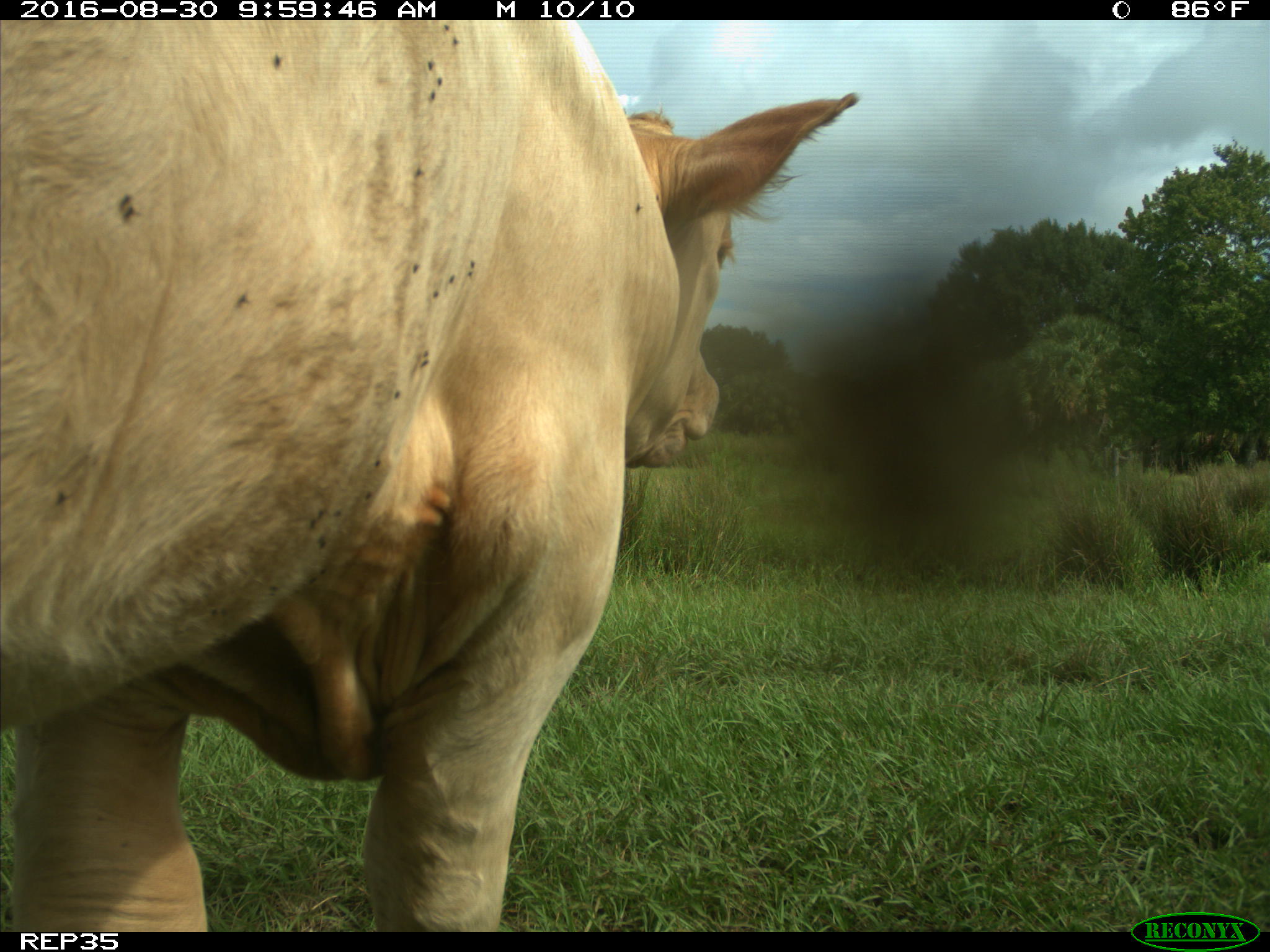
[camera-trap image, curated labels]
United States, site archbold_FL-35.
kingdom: Animalia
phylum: Chordata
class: Mammalia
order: Artiodactyla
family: Bovidae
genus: Bos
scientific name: Bos taurus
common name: domestic cow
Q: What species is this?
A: Bos taurus (domestic cow).